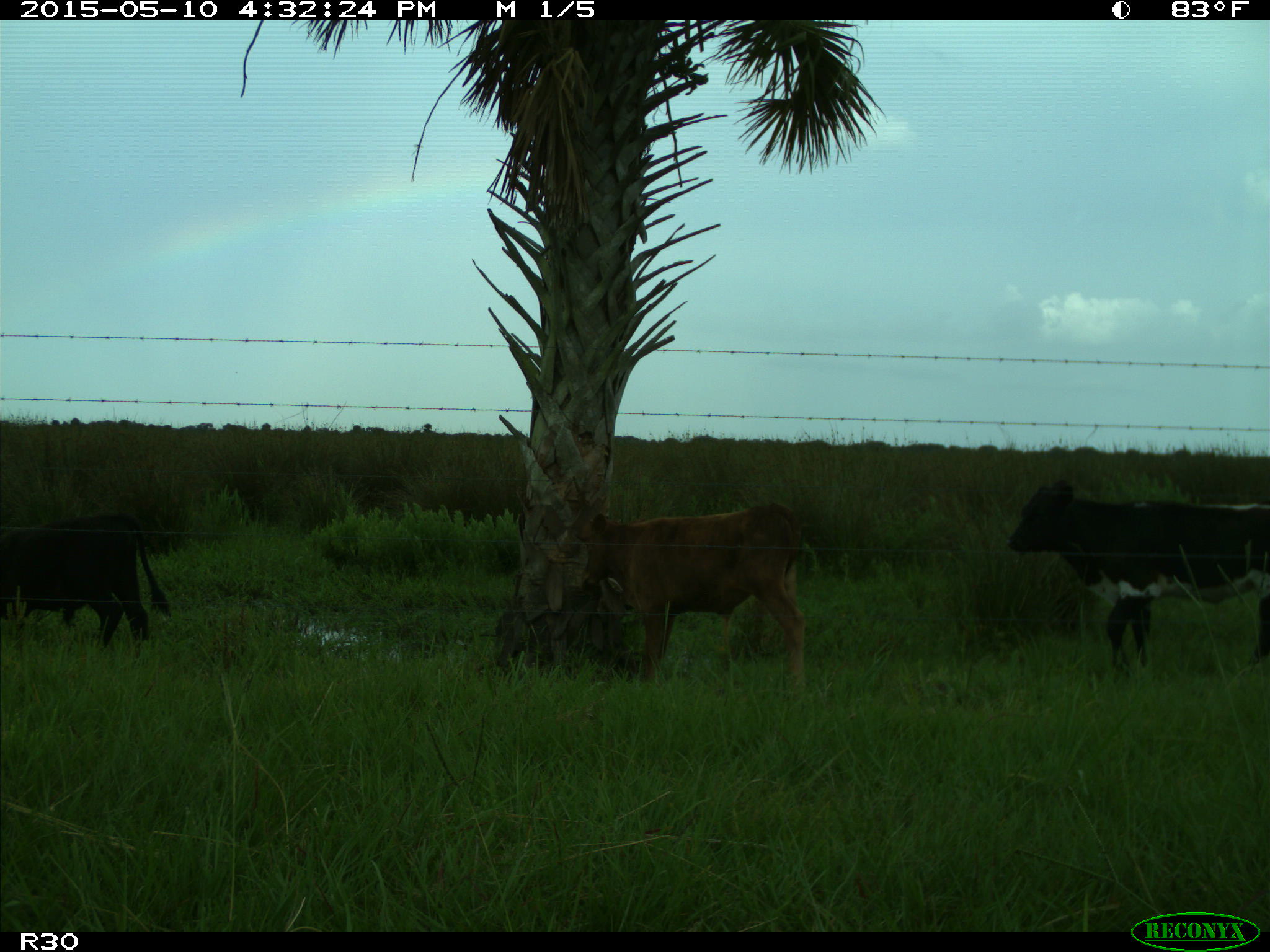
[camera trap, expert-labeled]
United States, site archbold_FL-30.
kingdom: Animalia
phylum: Chordata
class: Mammalia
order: Artiodactyla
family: Bovidae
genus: Bos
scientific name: Bos taurus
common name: domestic cow